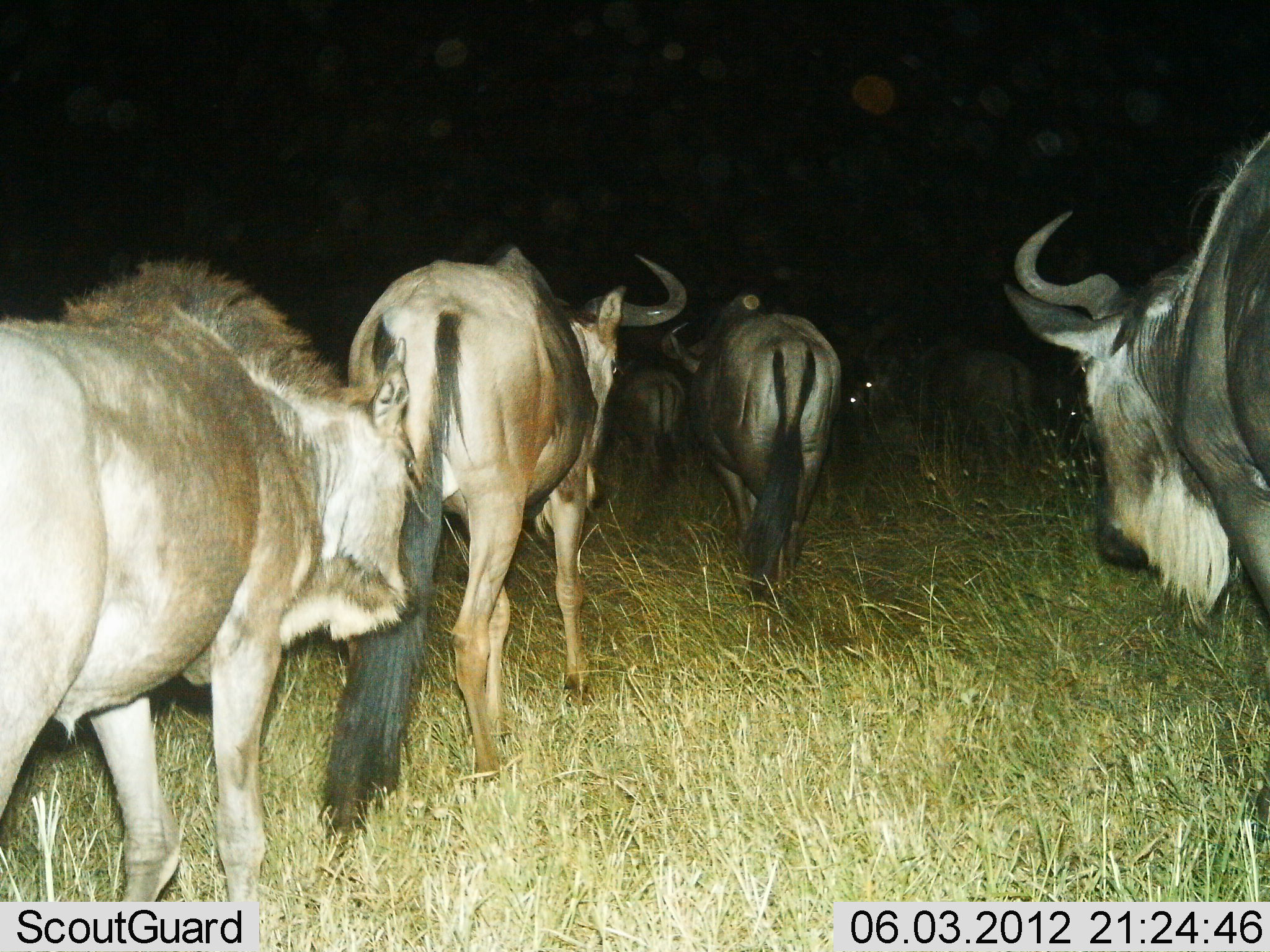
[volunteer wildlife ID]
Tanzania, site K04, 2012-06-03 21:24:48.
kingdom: Animalia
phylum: Chordata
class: Mammalia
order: Artiodactyla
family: Bovidae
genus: Connochaetes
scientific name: Connochaetes taurinus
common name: blue wildebeest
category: wildebeest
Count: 6.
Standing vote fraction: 40%.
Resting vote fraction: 0%.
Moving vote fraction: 70%.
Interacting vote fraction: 0%.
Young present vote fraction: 20%.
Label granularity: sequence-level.